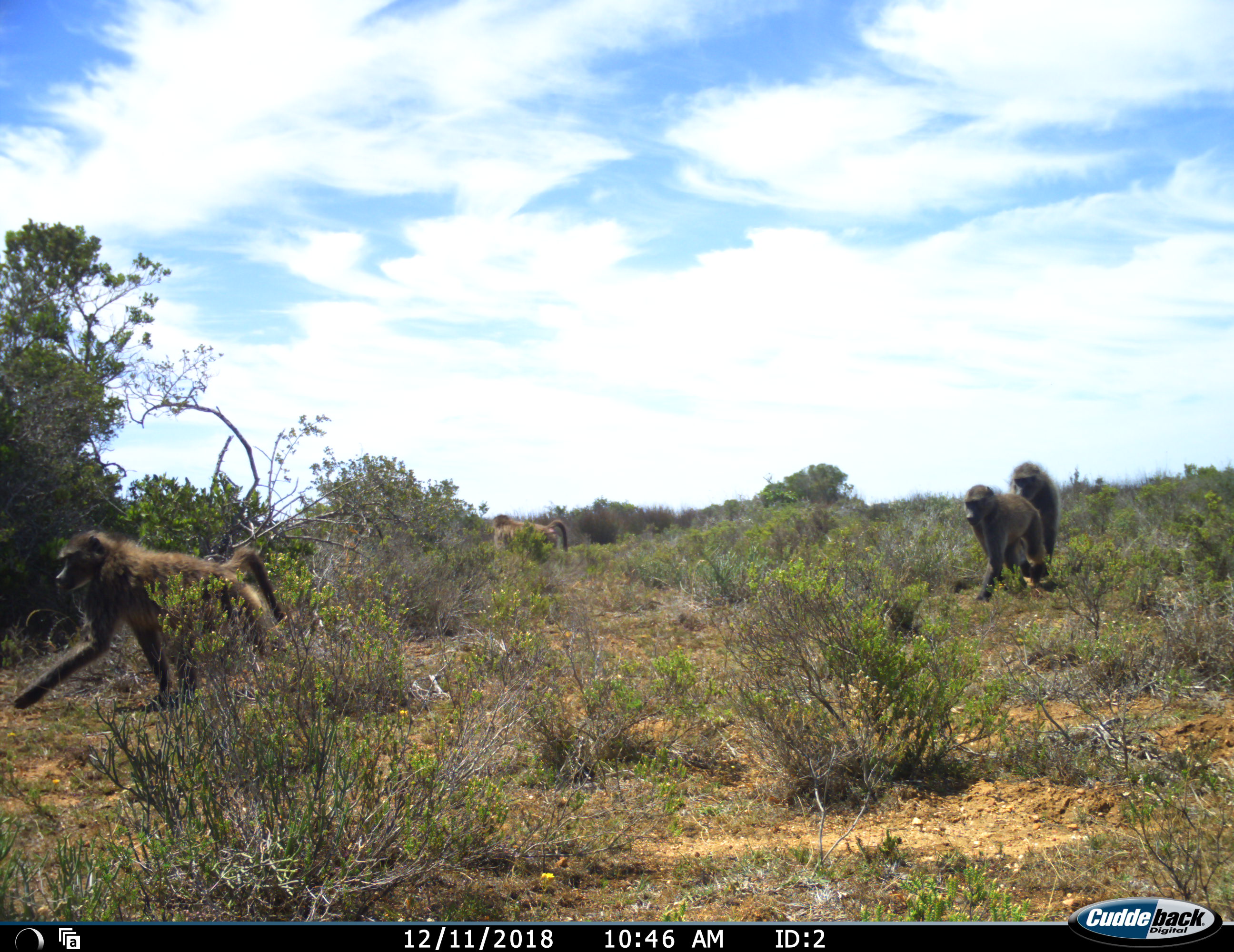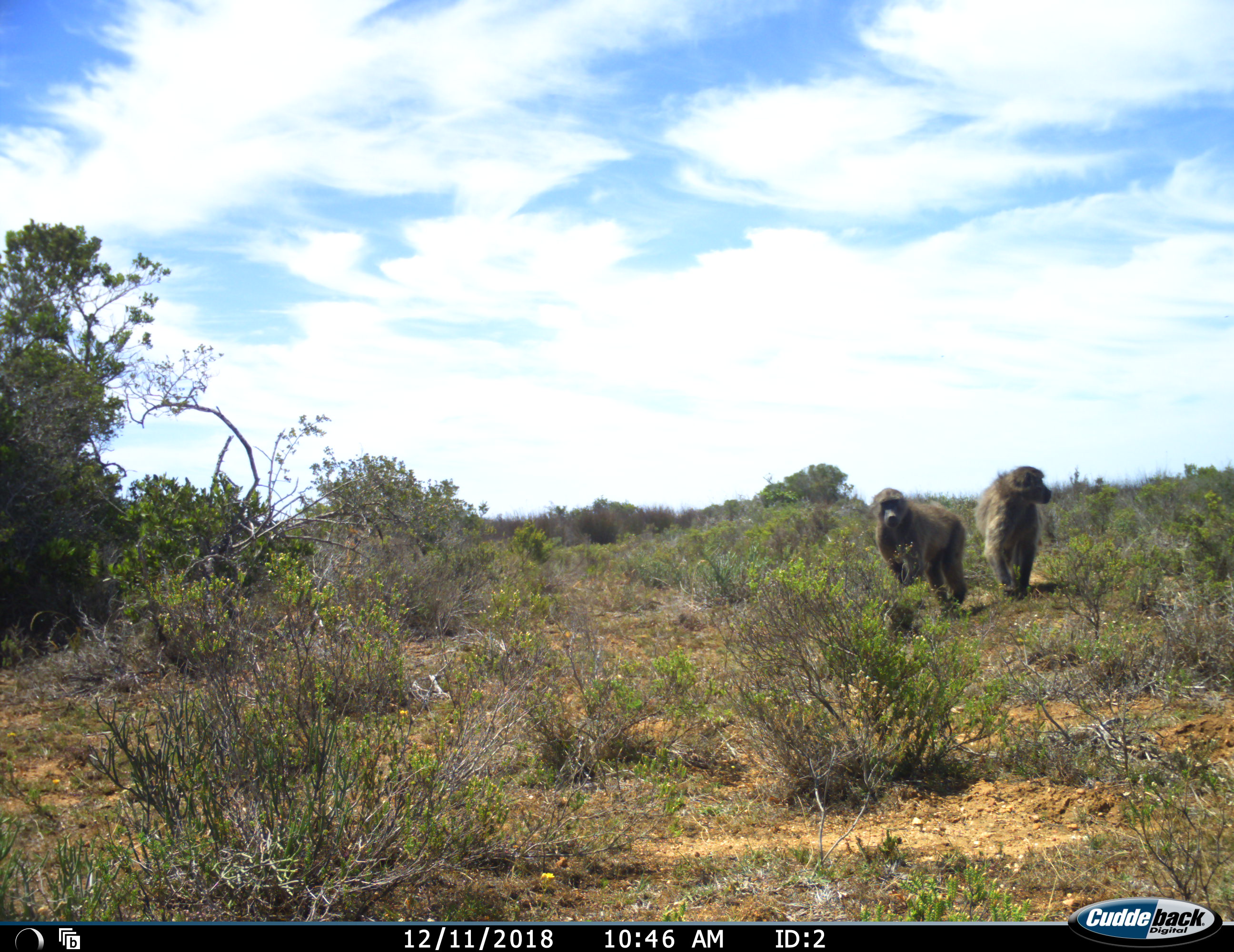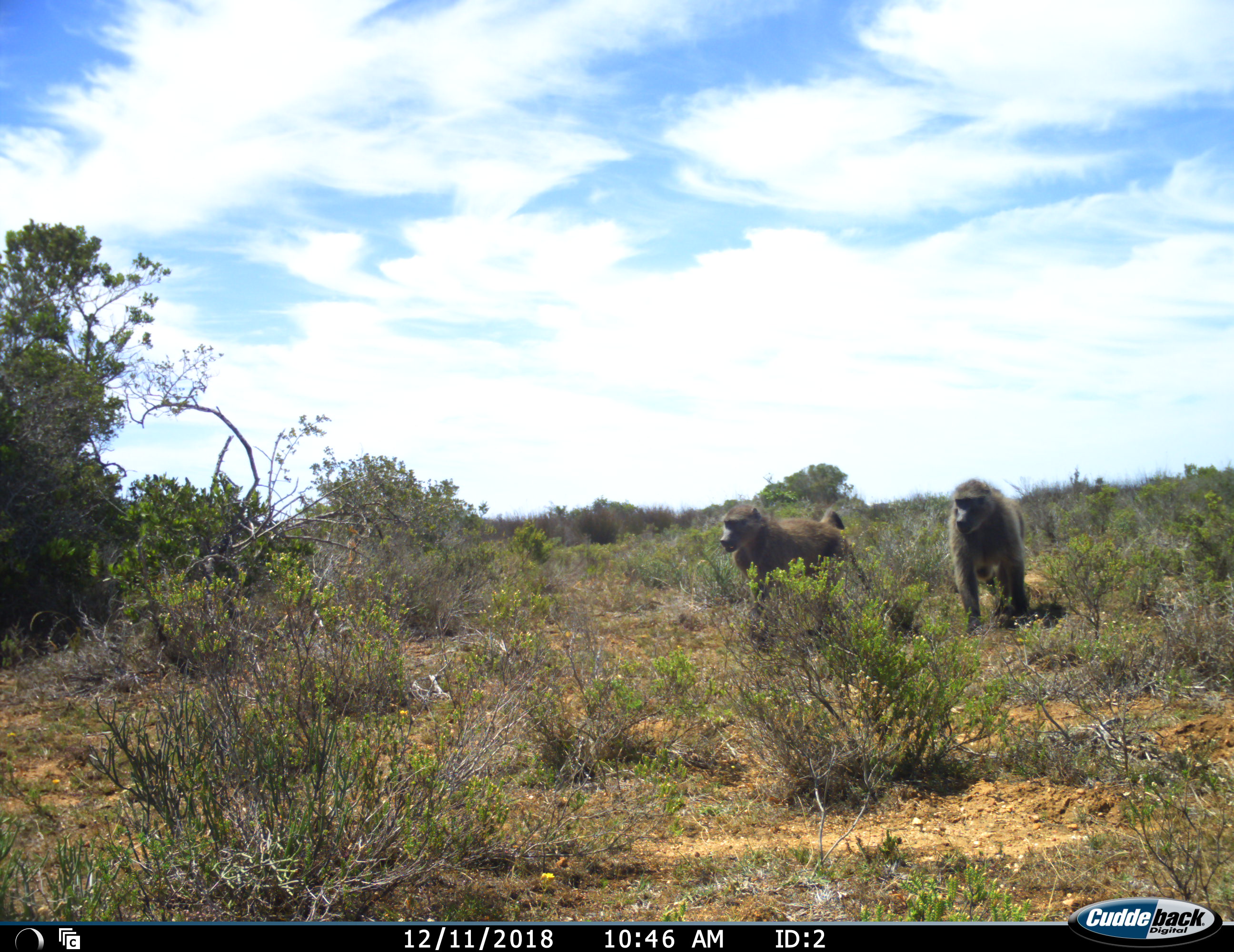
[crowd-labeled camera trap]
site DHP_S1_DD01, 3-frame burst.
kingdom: Animalia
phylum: Chordata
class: Mammalia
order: Primates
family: Cercopithecidae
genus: Papio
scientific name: Papio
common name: baboon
Baboon (Papio), count 4. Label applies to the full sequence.